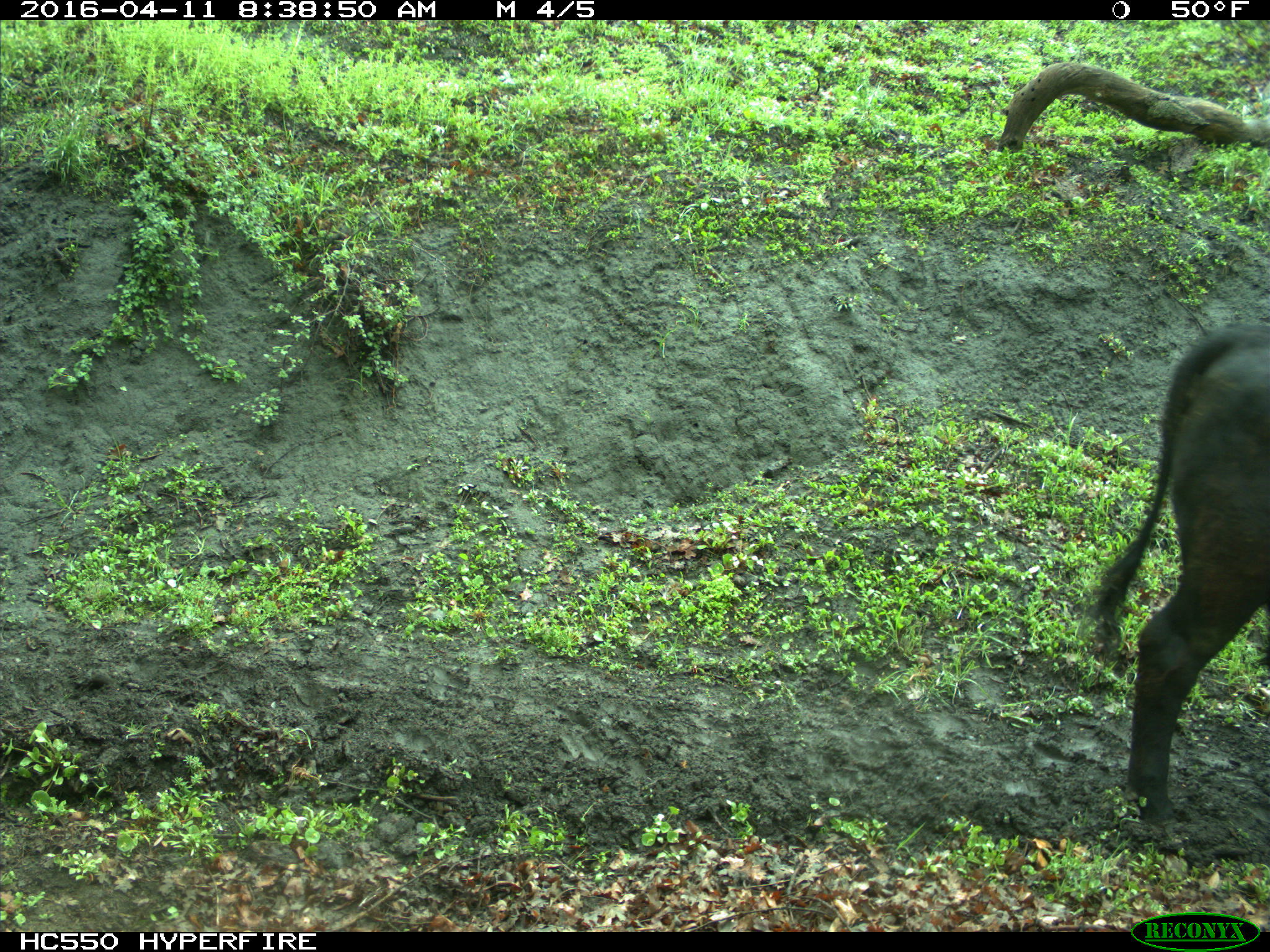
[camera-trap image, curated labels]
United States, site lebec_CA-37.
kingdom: Animalia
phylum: Chordata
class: Mammalia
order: Artiodactyla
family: Bovidae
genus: Bos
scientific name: Bos taurus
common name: domestic cow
Bos taurus (domestic cow).